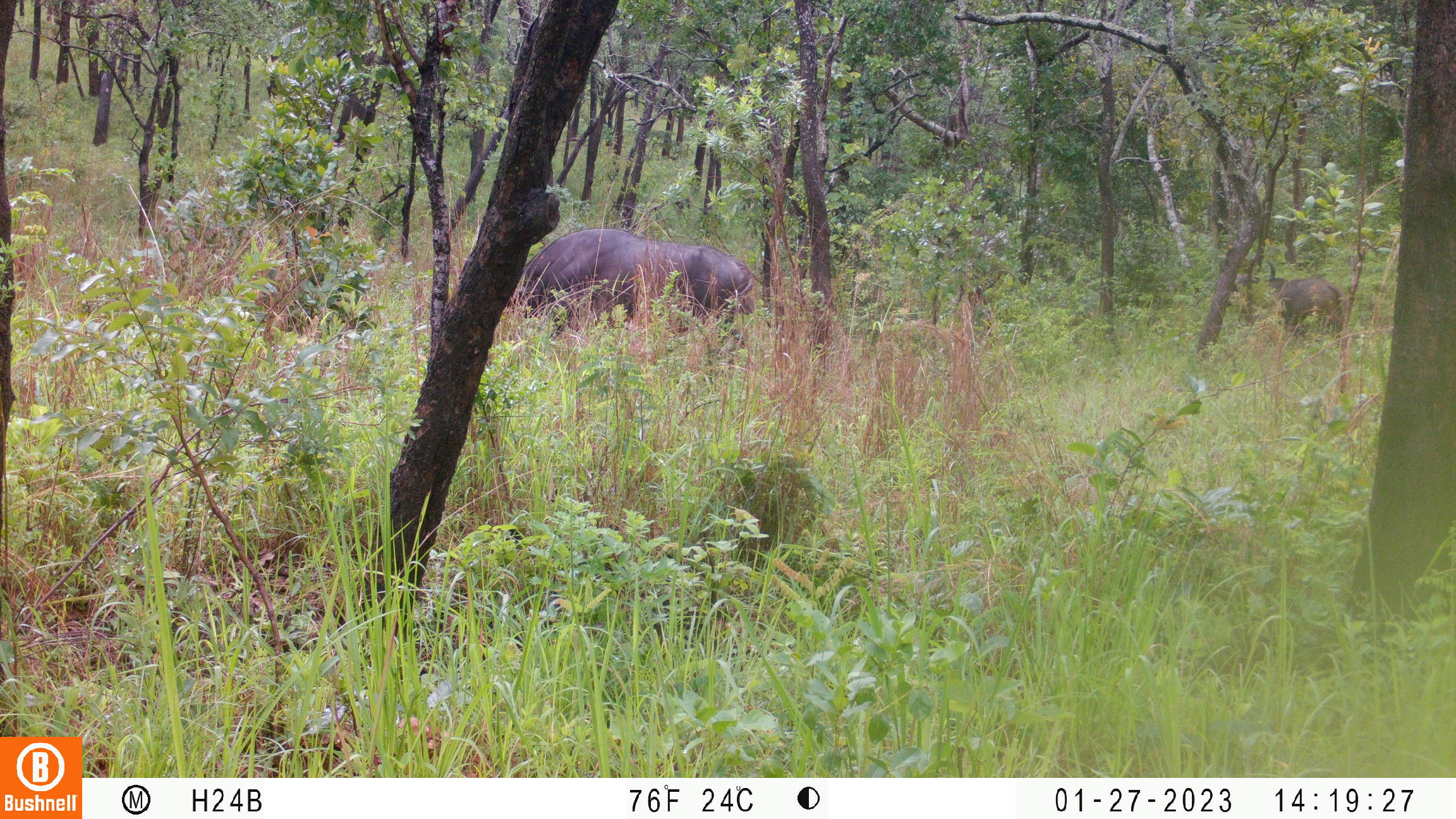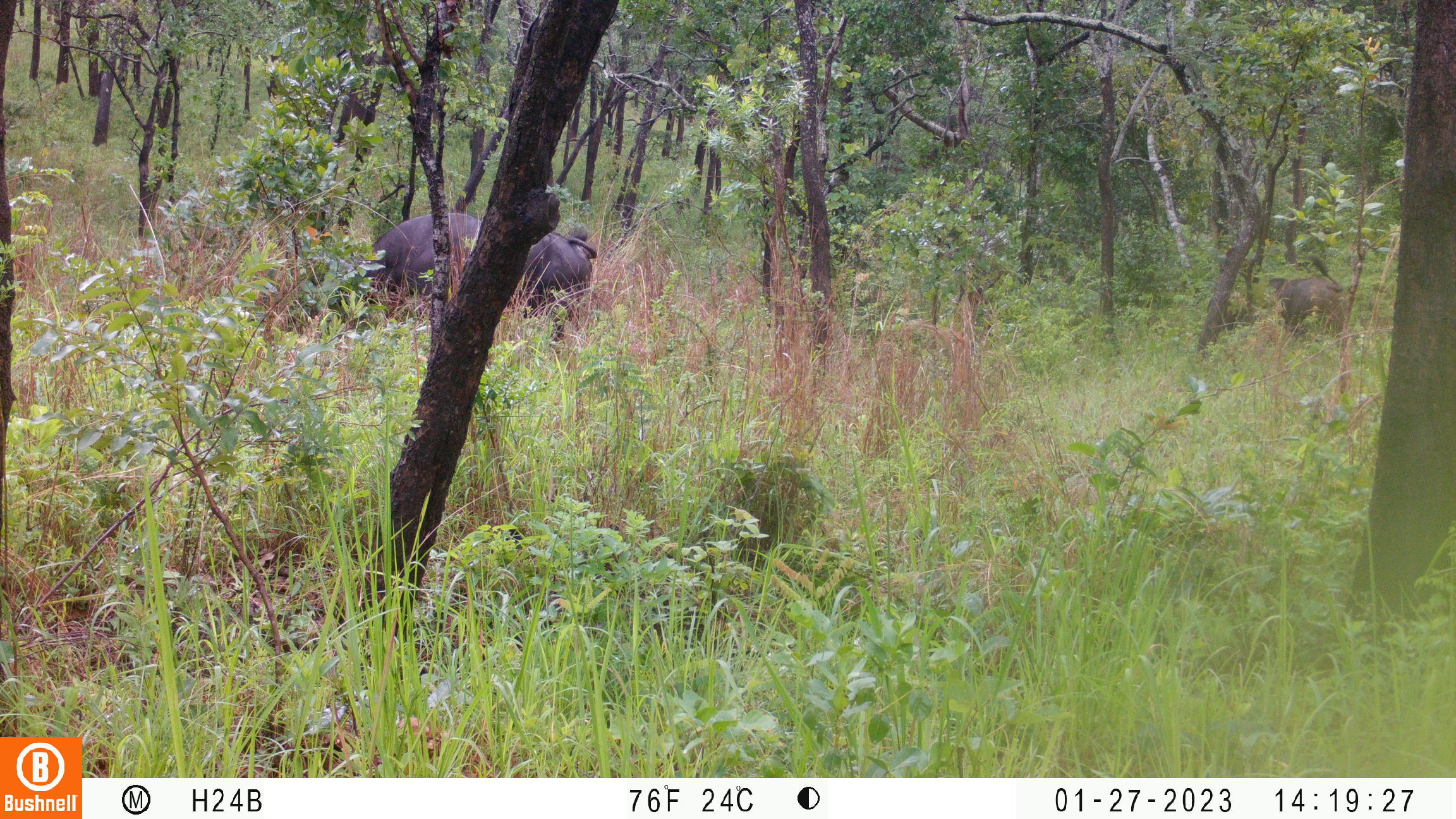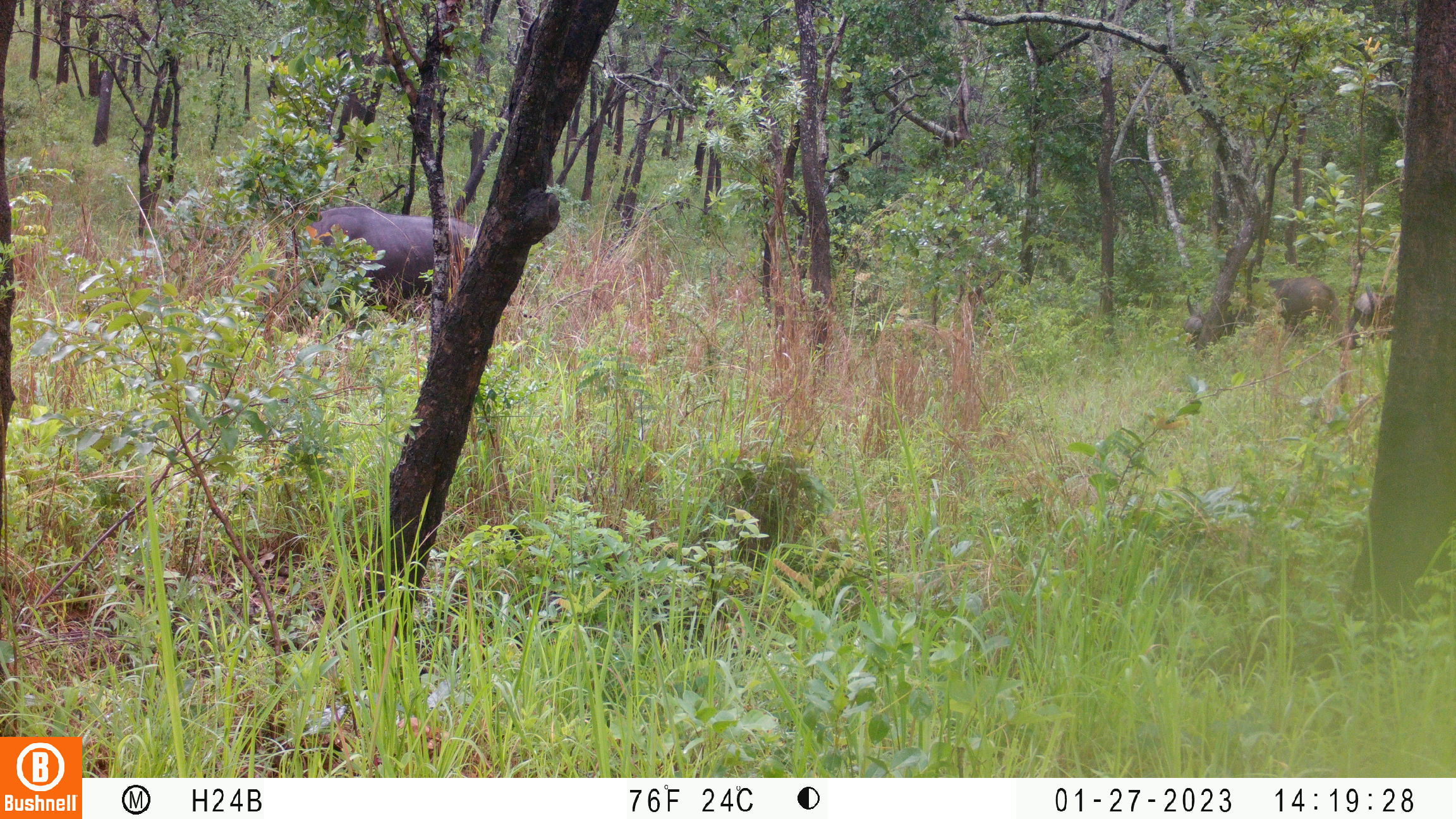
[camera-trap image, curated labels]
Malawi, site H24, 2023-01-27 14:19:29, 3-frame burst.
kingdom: Animalia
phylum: Chordata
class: Mammalia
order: Artiodactyla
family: Bovidae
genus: Syncerus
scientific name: Syncerus caffer caffer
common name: cape buffalo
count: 2